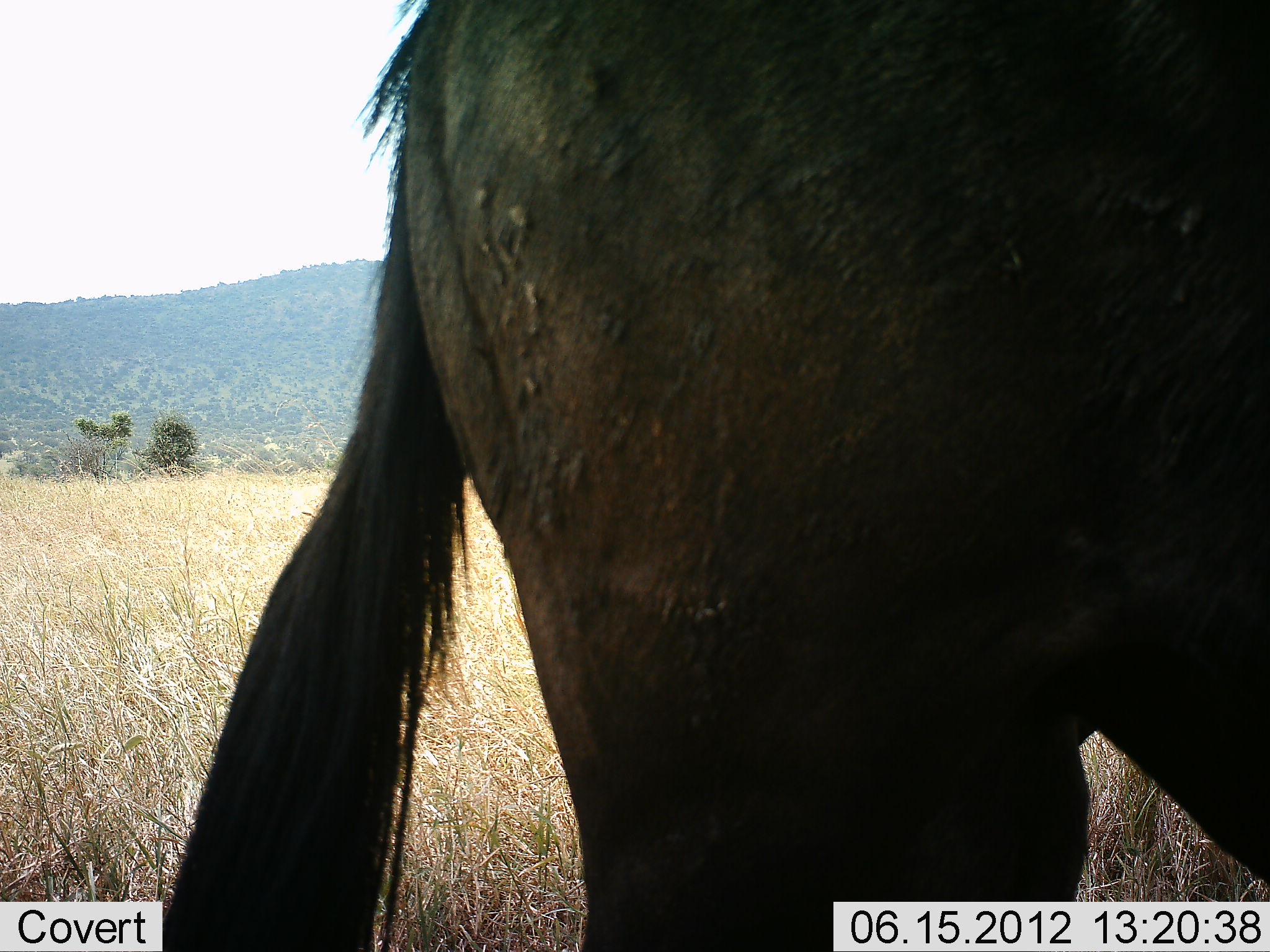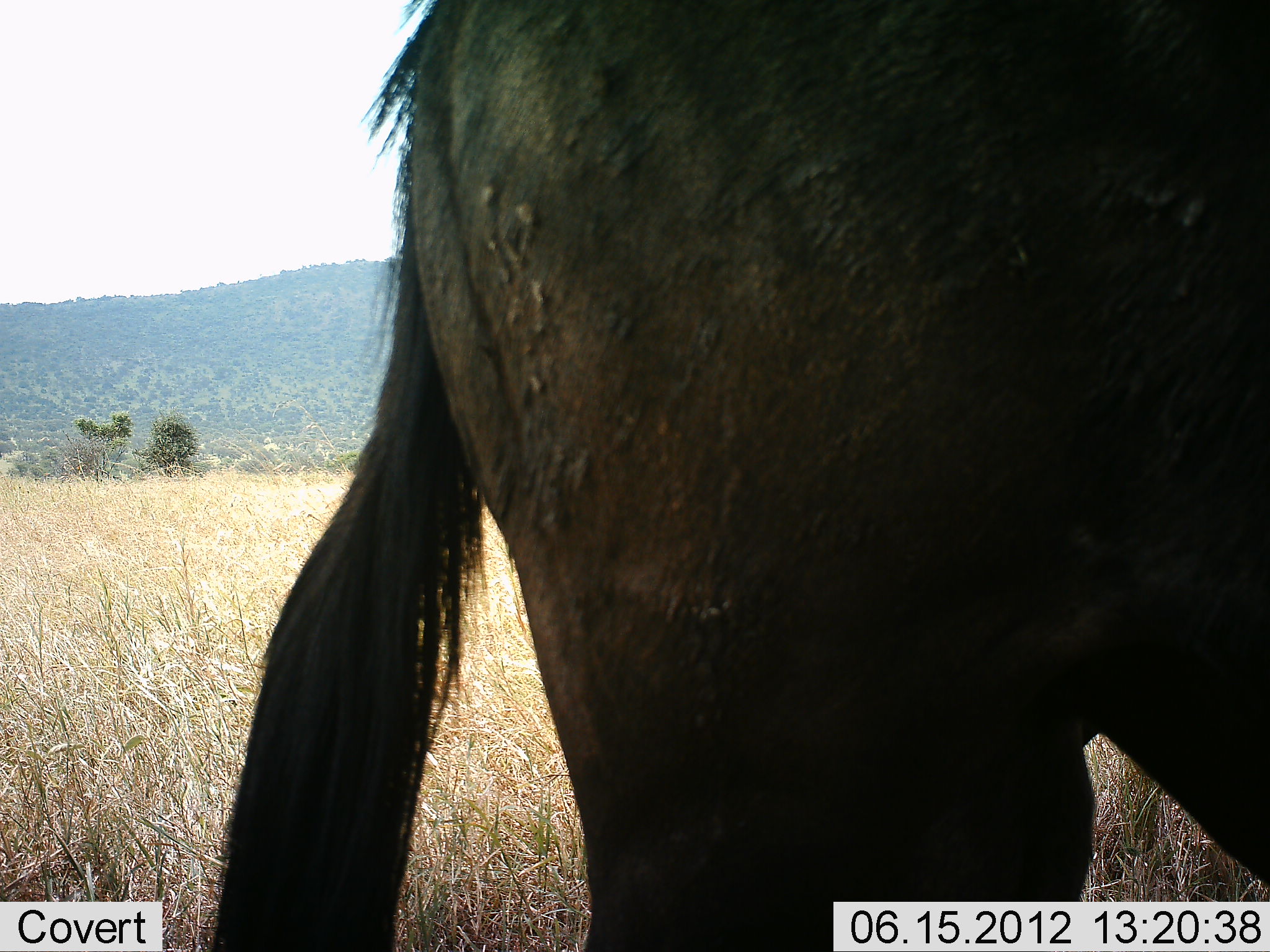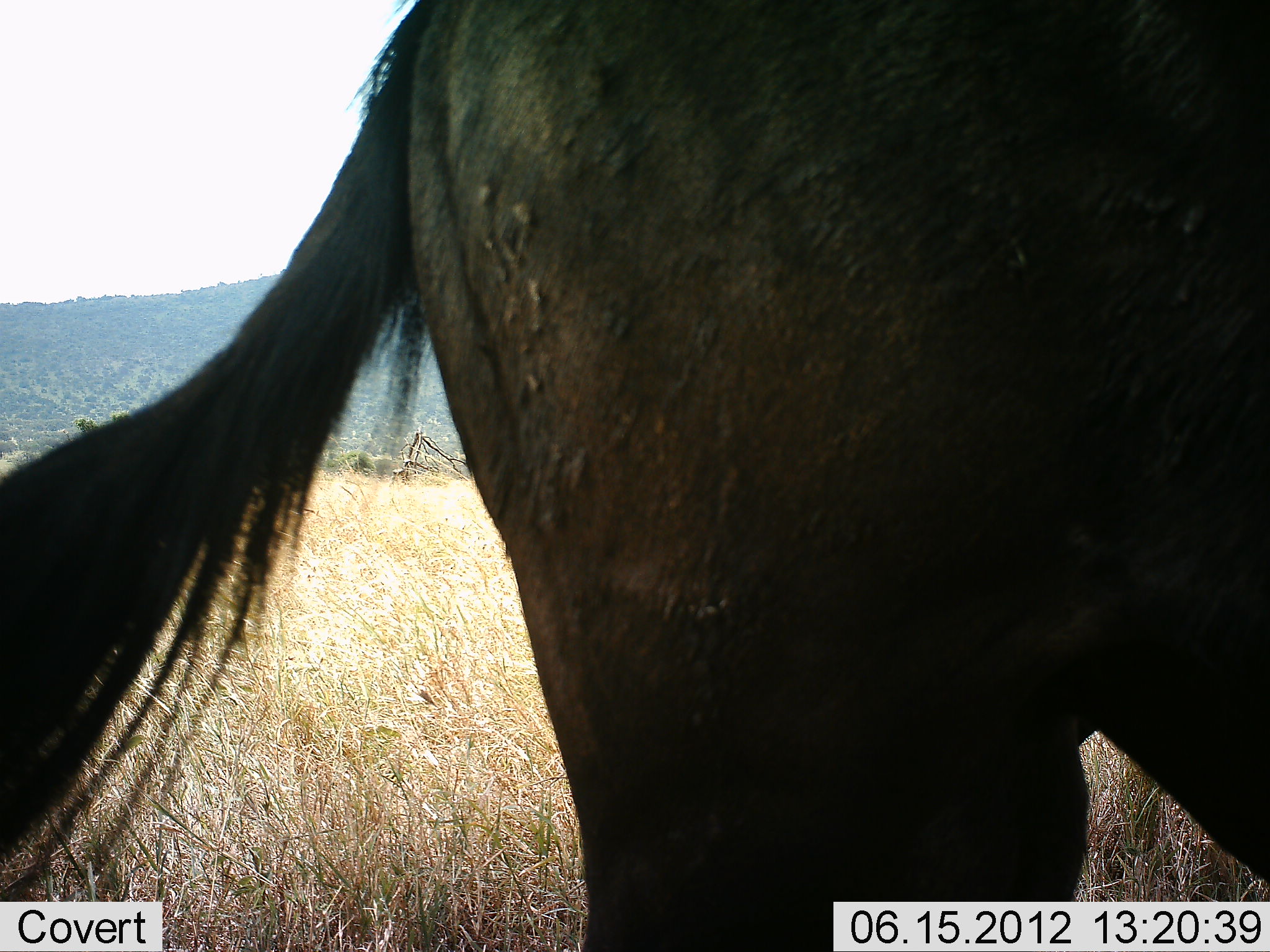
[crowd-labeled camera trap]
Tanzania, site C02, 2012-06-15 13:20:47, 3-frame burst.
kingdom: Animalia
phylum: Chordata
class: Mammalia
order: Artiodactyla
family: Bovidae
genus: Connochaetes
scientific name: Connochaetes taurinus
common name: blue wildebeest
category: wildebeest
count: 1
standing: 90%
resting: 0%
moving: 10%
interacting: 0%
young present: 0%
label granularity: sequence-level